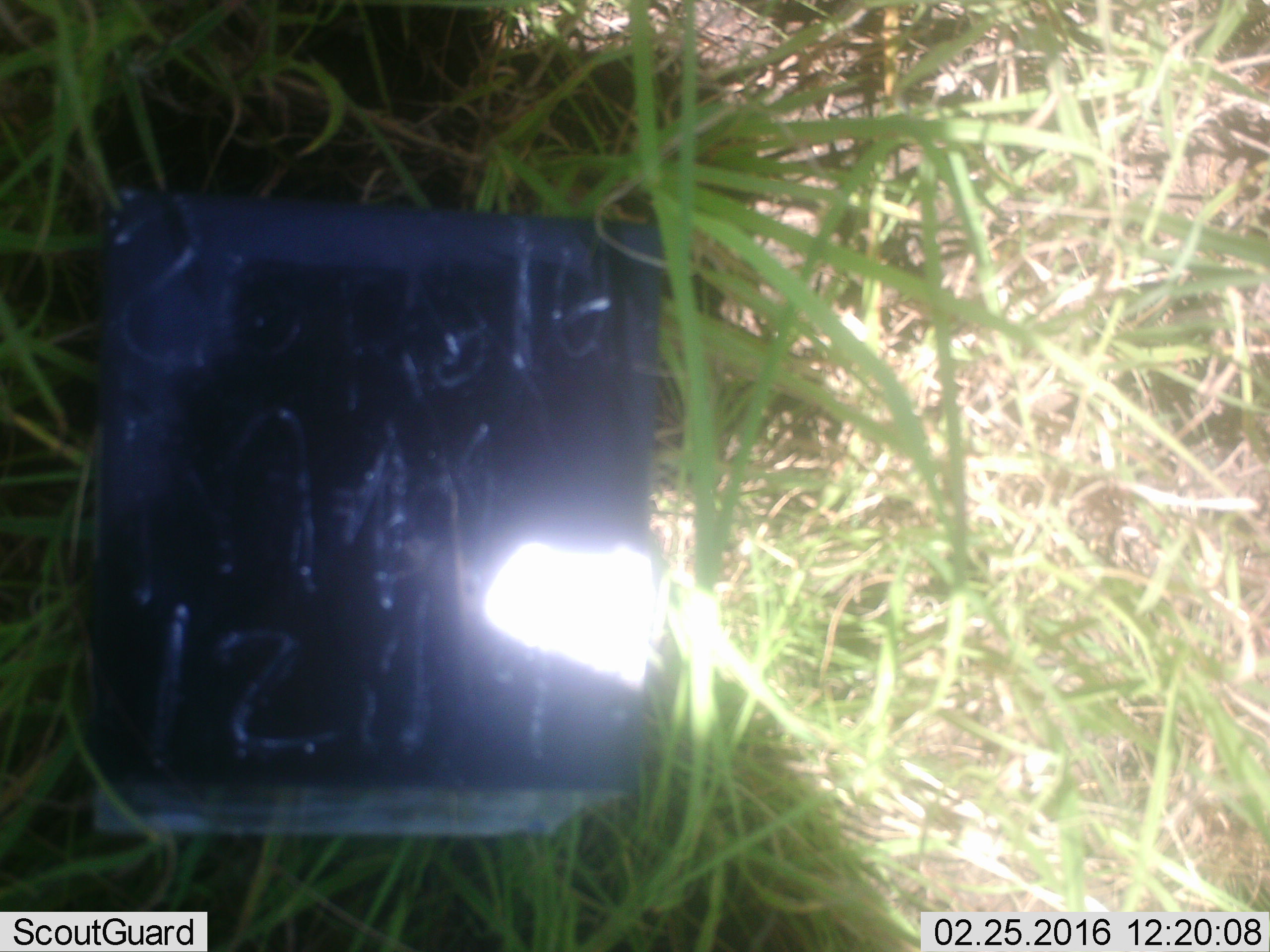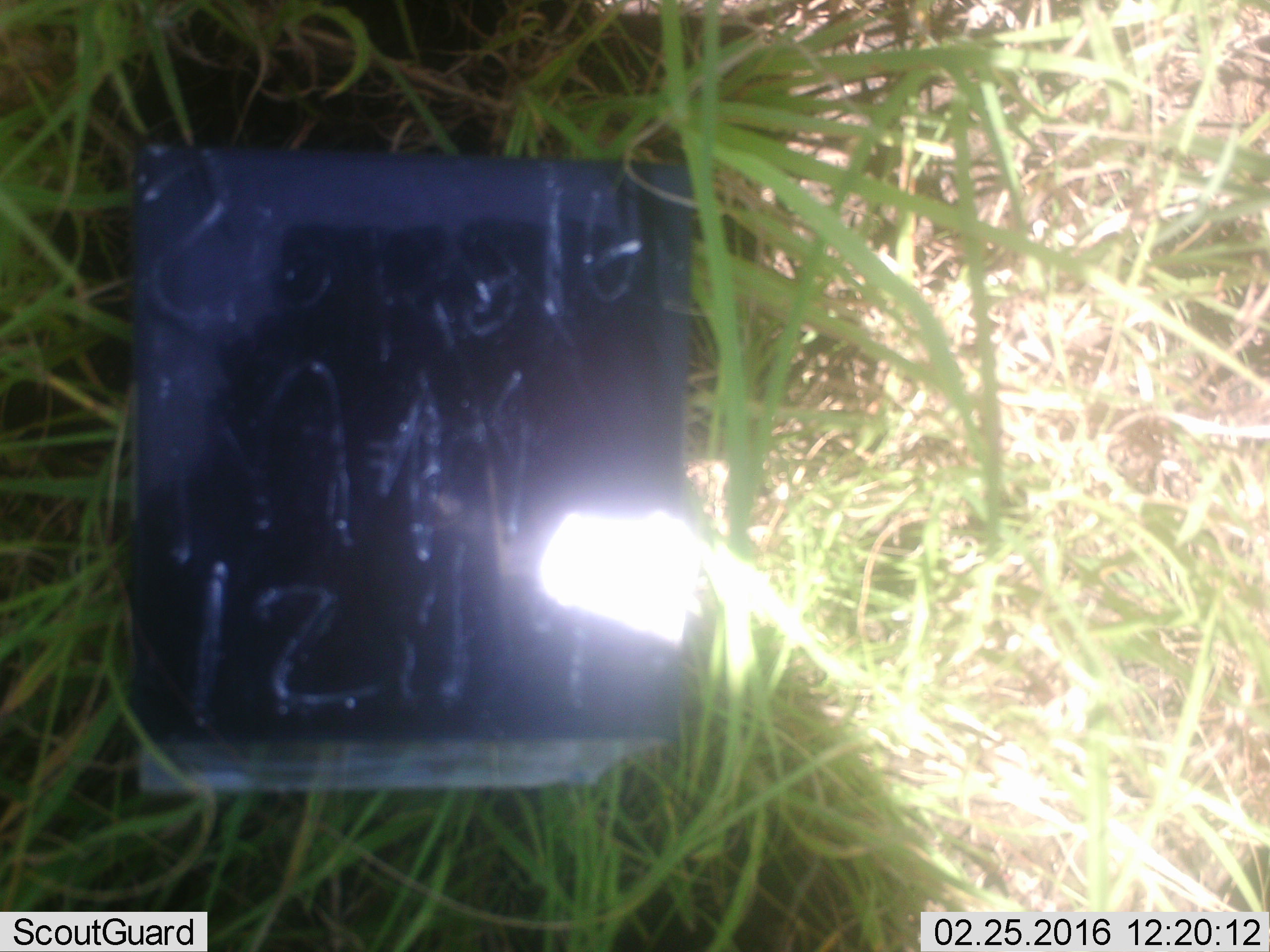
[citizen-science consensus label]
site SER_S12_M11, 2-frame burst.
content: unidentified animal